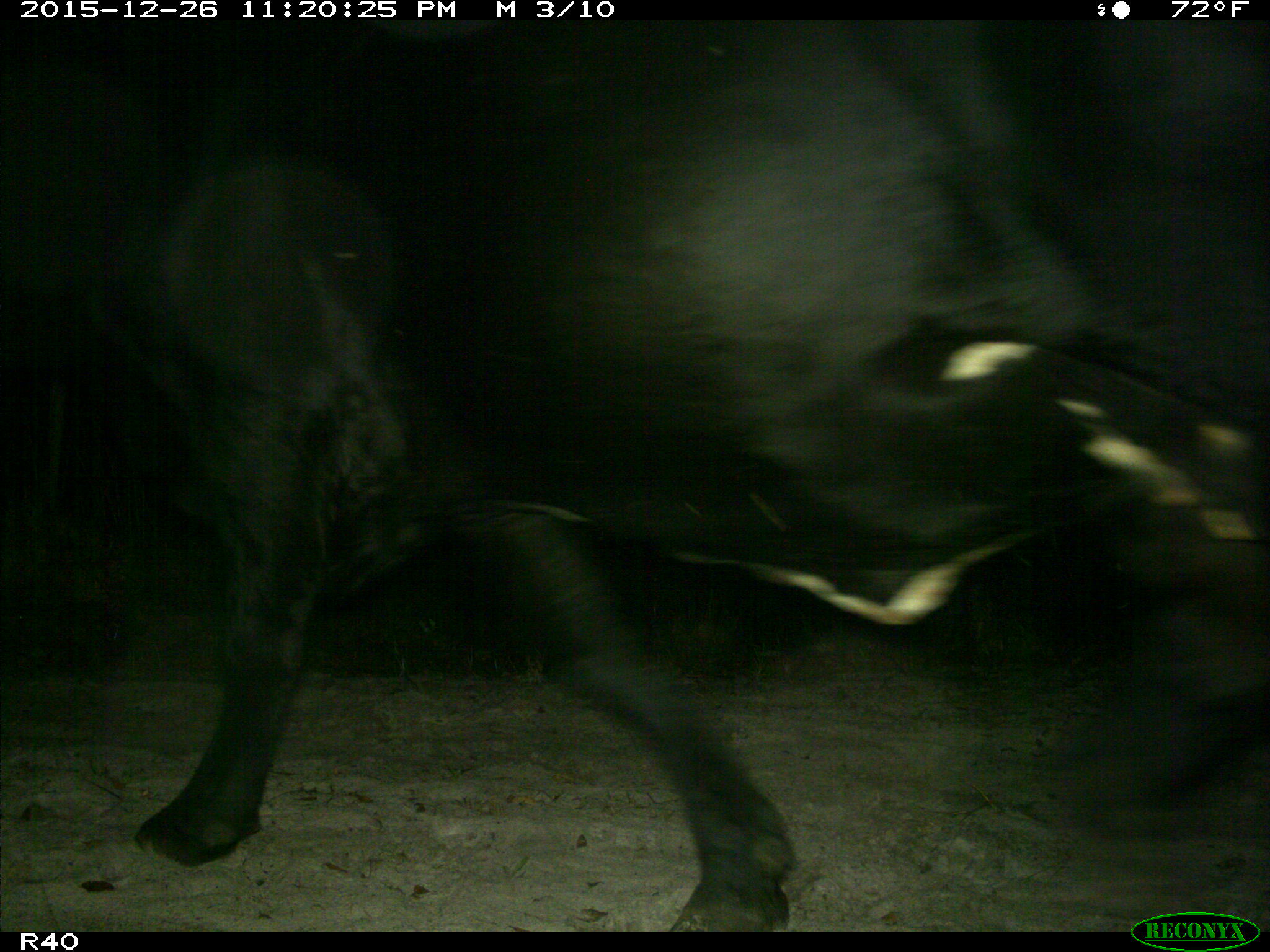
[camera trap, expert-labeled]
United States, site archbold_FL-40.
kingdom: Animalia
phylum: Chordata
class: Mammalia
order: Artiodactyla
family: Bovidae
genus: Bos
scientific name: Bos taurus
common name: domestic cow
Bos taurus (domestic cow).